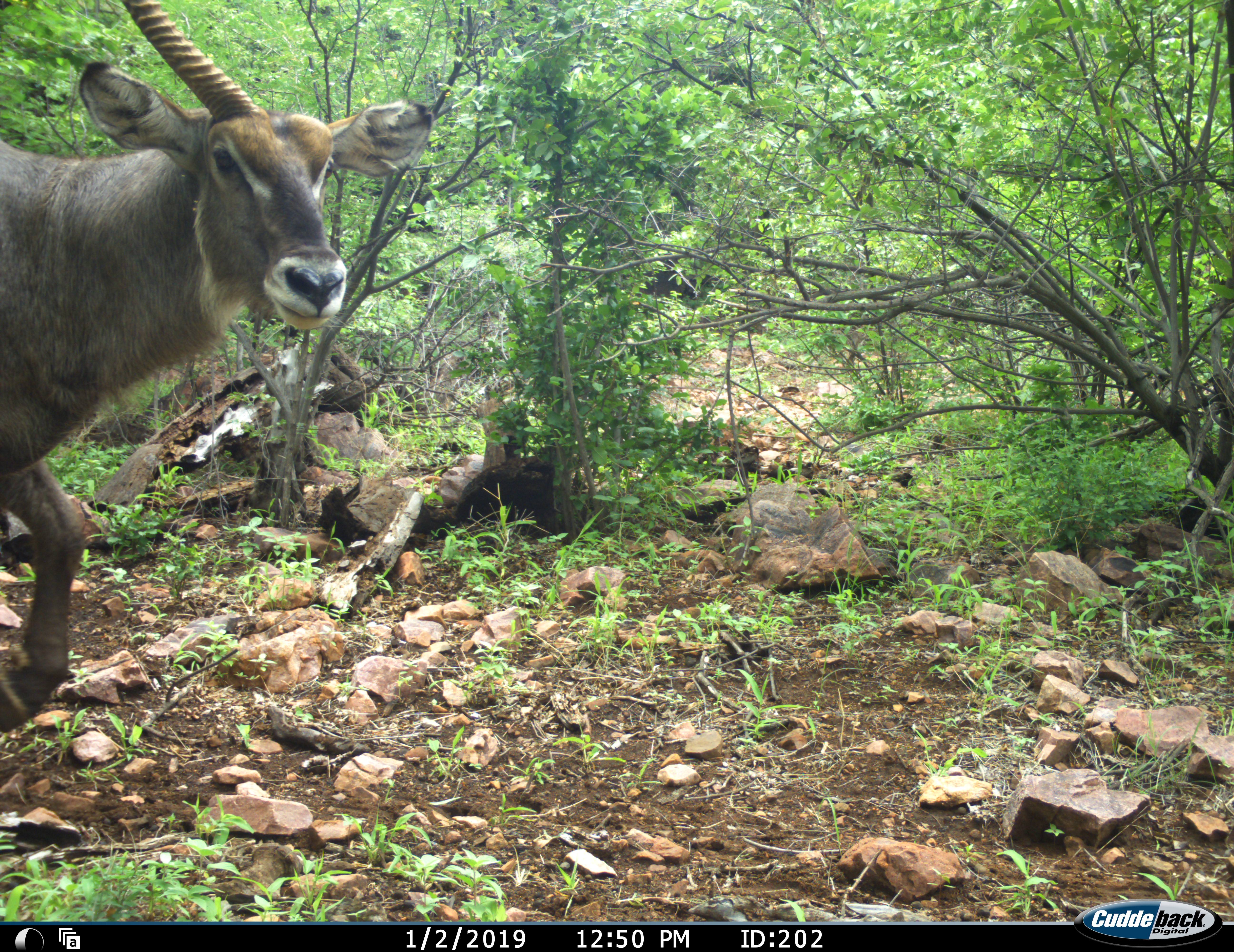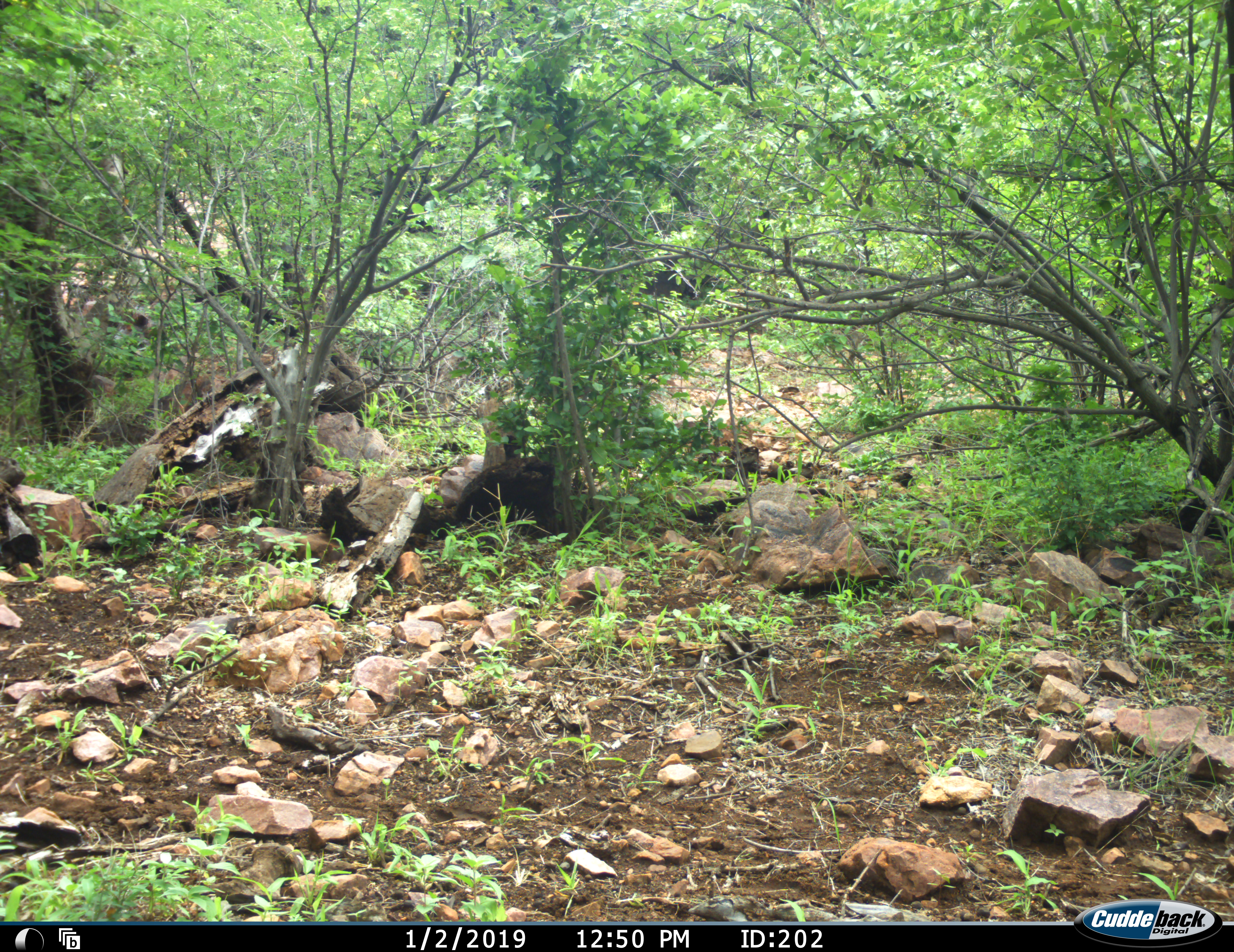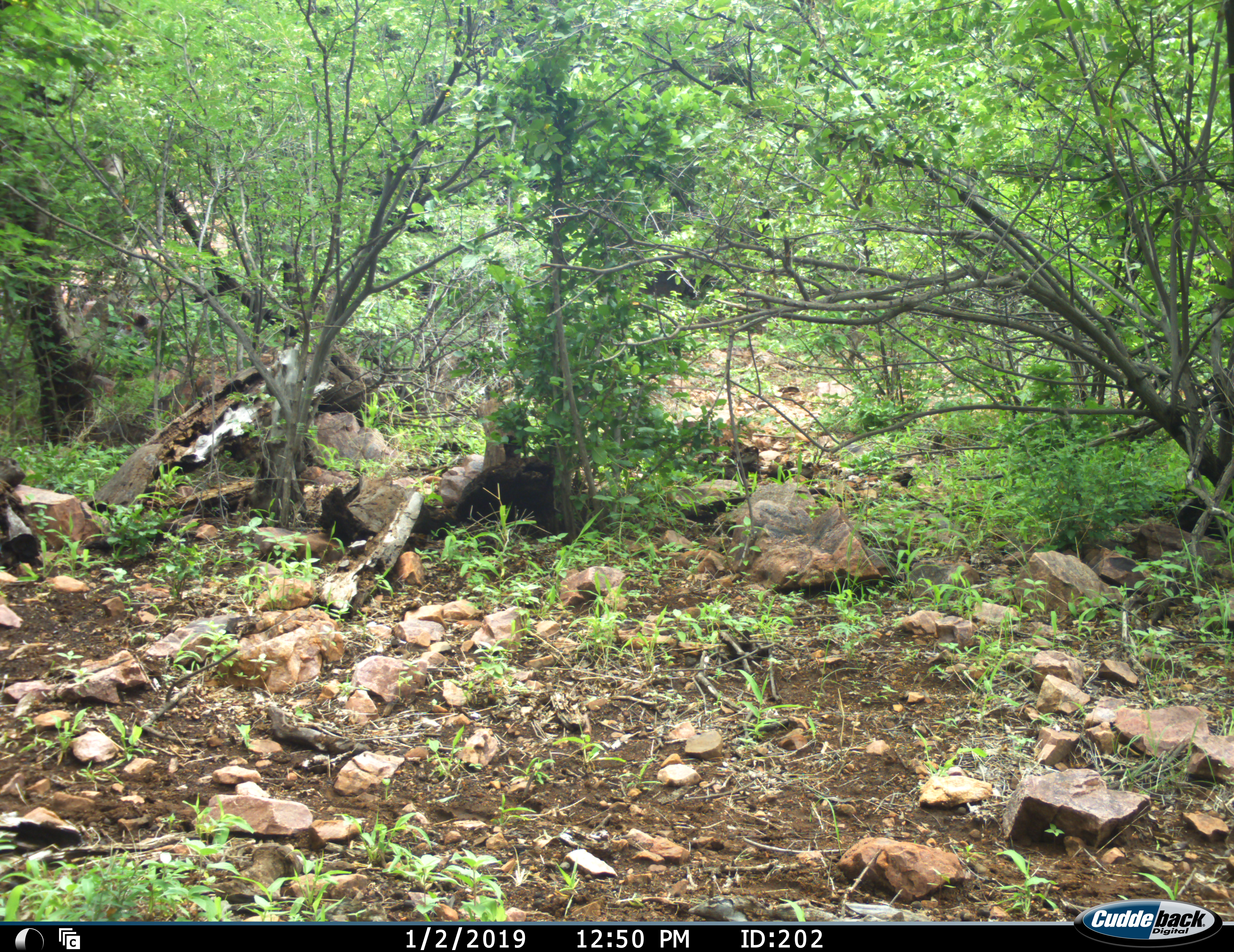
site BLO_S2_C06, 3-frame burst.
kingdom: Animalia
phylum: Chordata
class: Mammalia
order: Artiodactyla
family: Bovidae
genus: Kobus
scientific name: Kobus ellipsiprymnus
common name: waterbuck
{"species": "waterbuck (Kobus ellipsiprymnus)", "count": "1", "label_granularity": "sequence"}